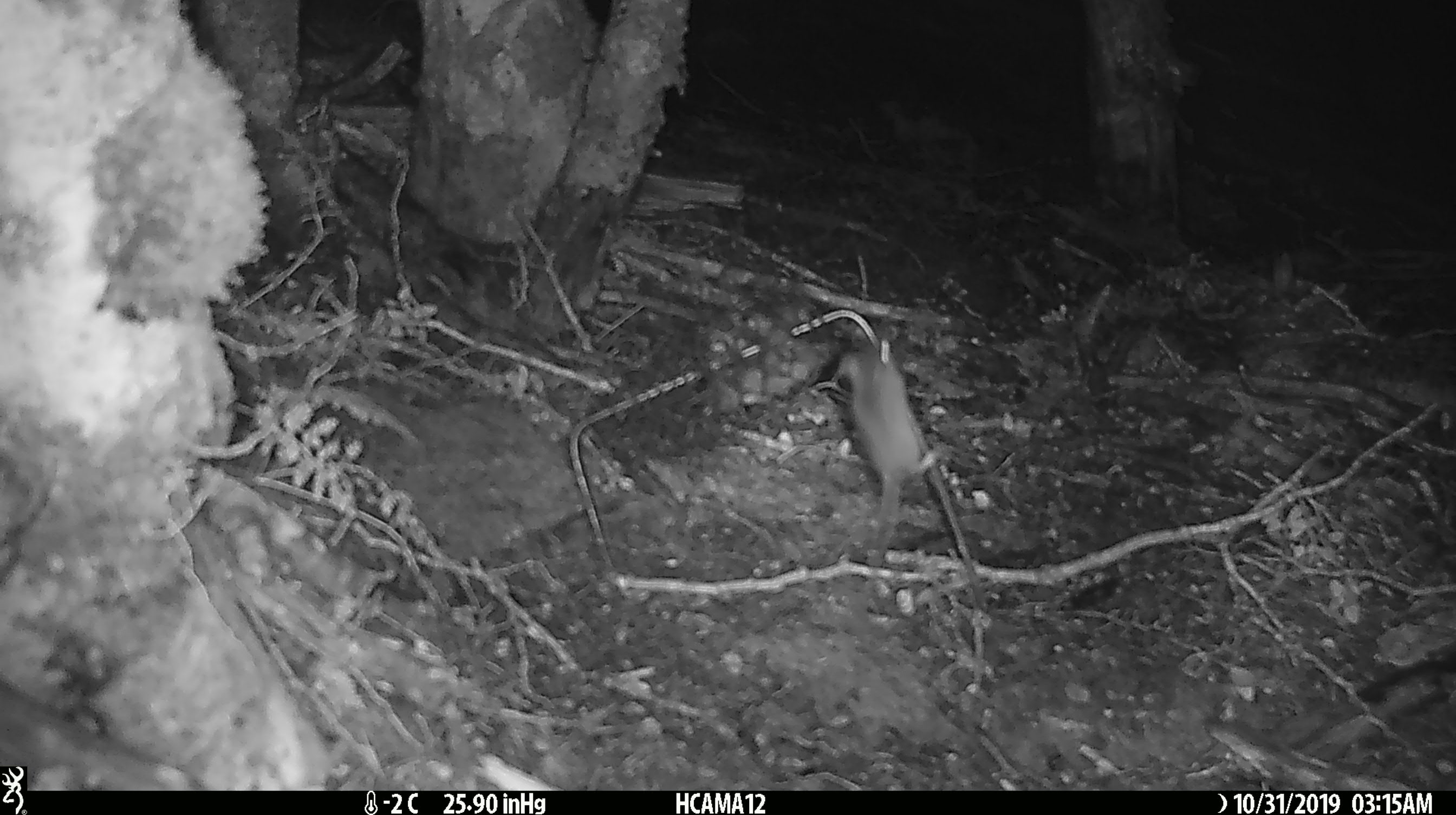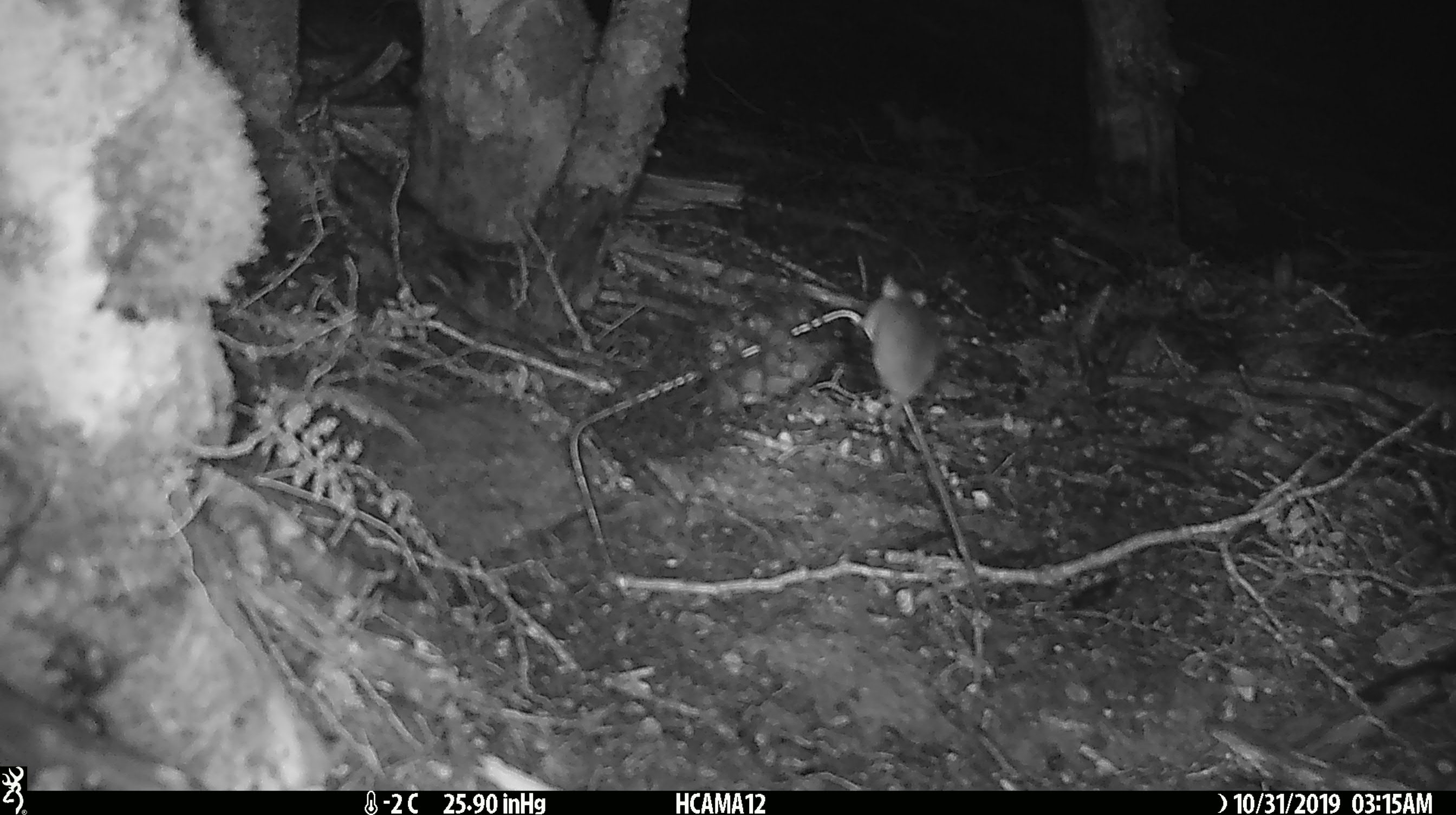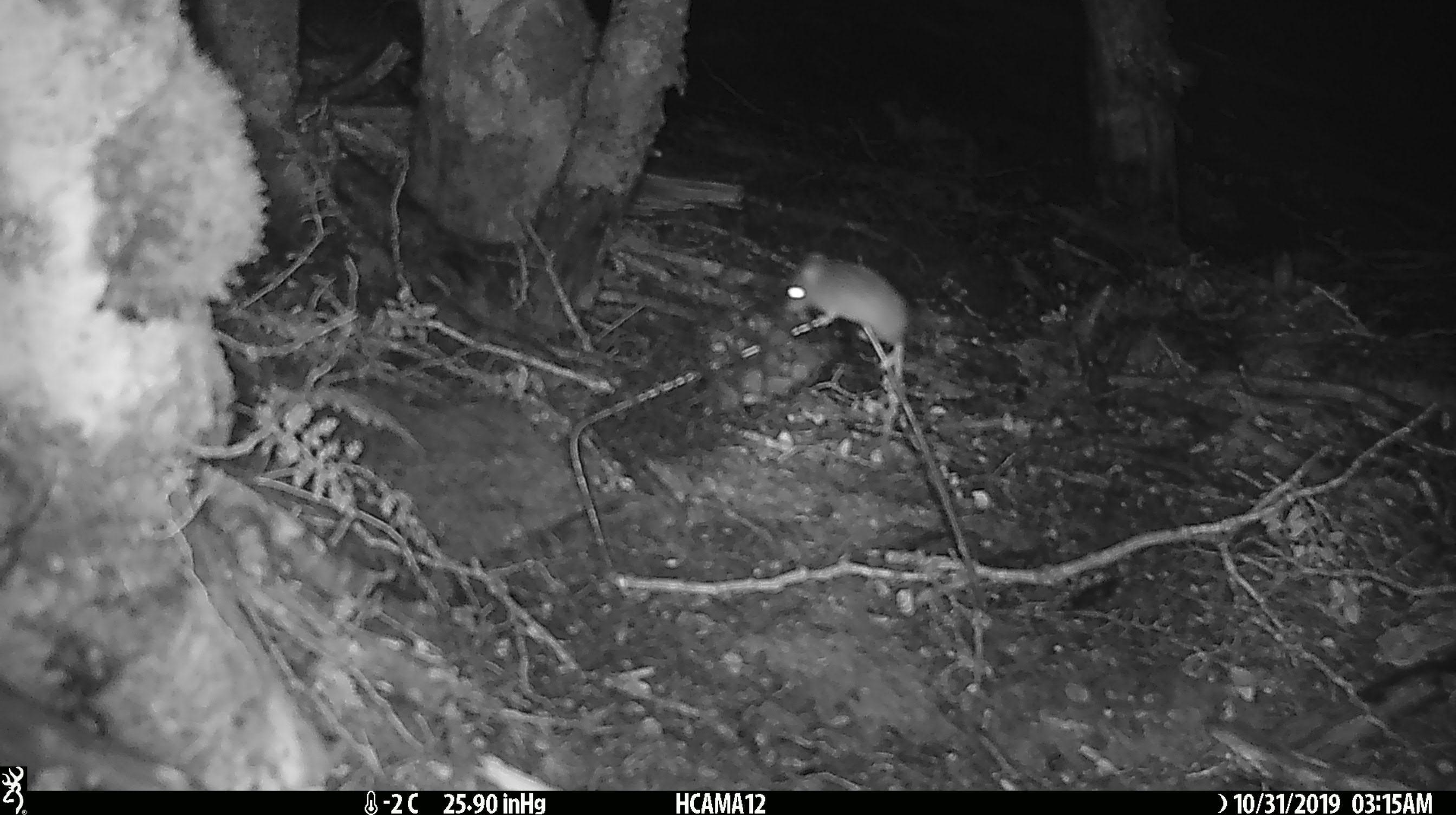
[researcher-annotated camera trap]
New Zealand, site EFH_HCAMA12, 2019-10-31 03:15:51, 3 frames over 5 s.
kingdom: Animalia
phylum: Chordata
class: Mammalia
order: Rodentia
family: Muridae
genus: Mus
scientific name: Mus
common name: mouse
Mouse (Mus).